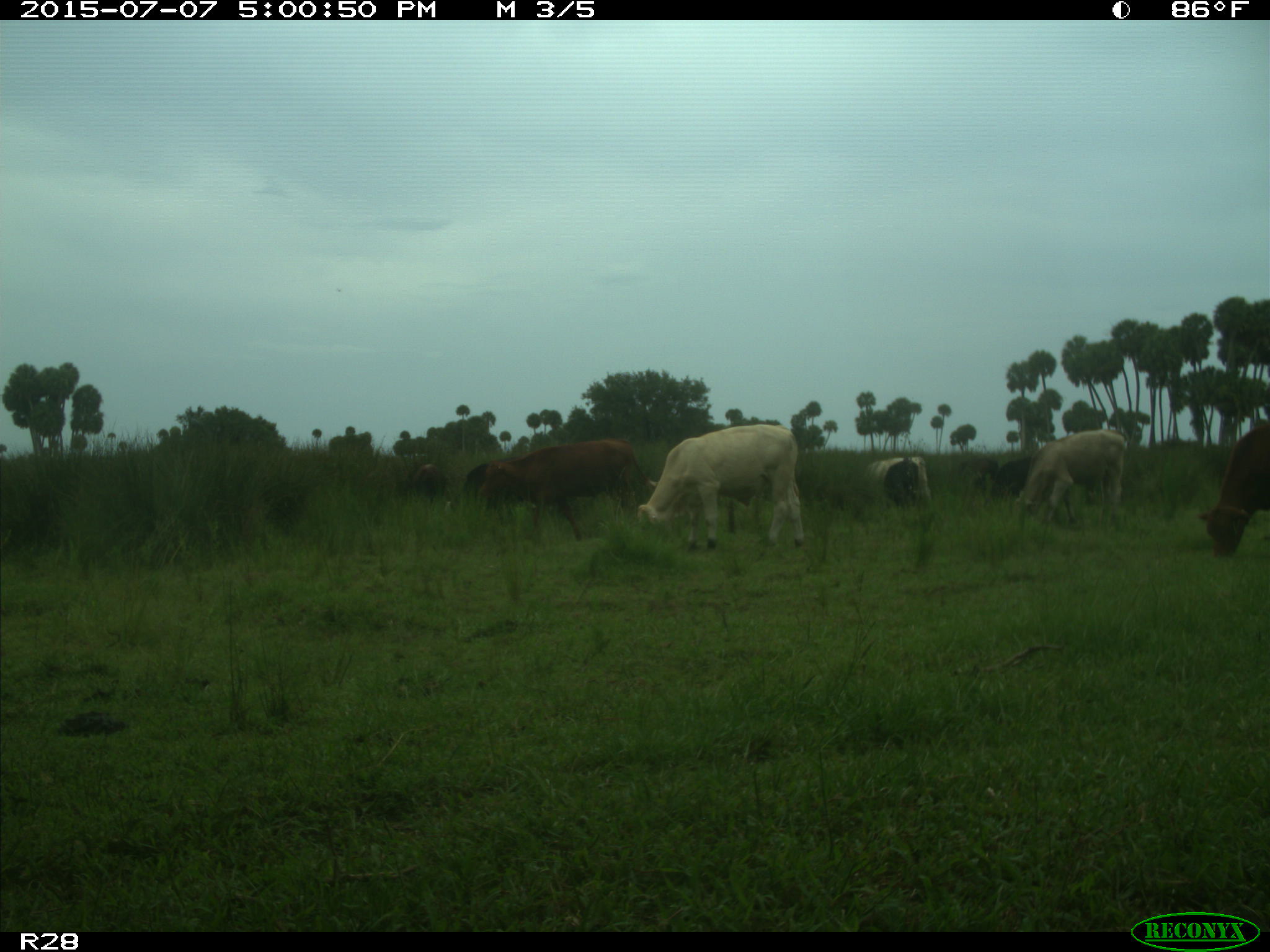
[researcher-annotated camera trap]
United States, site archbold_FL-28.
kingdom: Animalia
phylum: Chordata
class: Mammalia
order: Artiodactyla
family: Bovidae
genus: Bos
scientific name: Bos taurus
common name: domestic cow